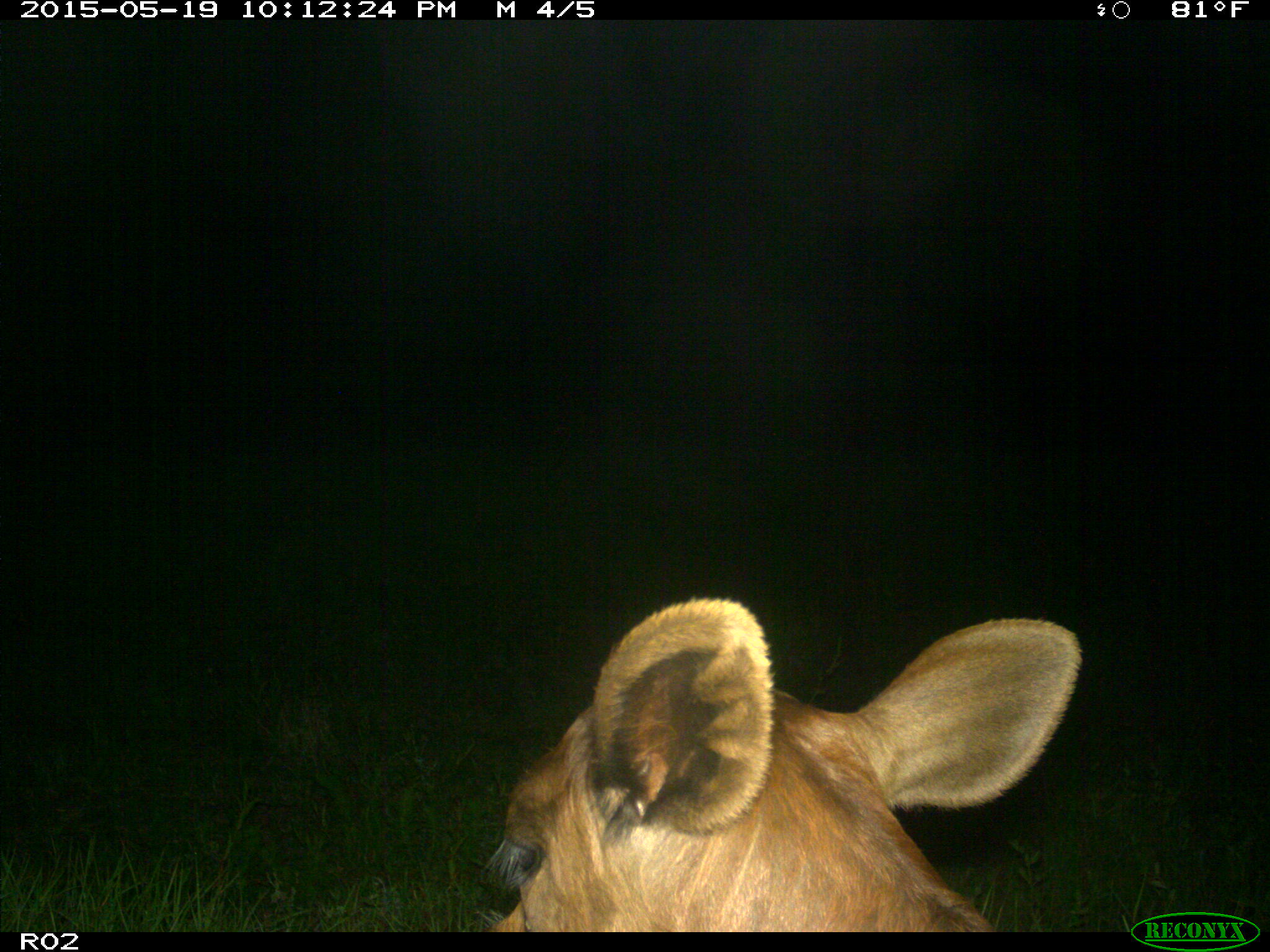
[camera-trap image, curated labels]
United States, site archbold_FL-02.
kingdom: Animalia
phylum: Chordata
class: Mammalia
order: Artiodactyla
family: Bovidae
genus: Bos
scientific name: Bos taurus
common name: domestic cow